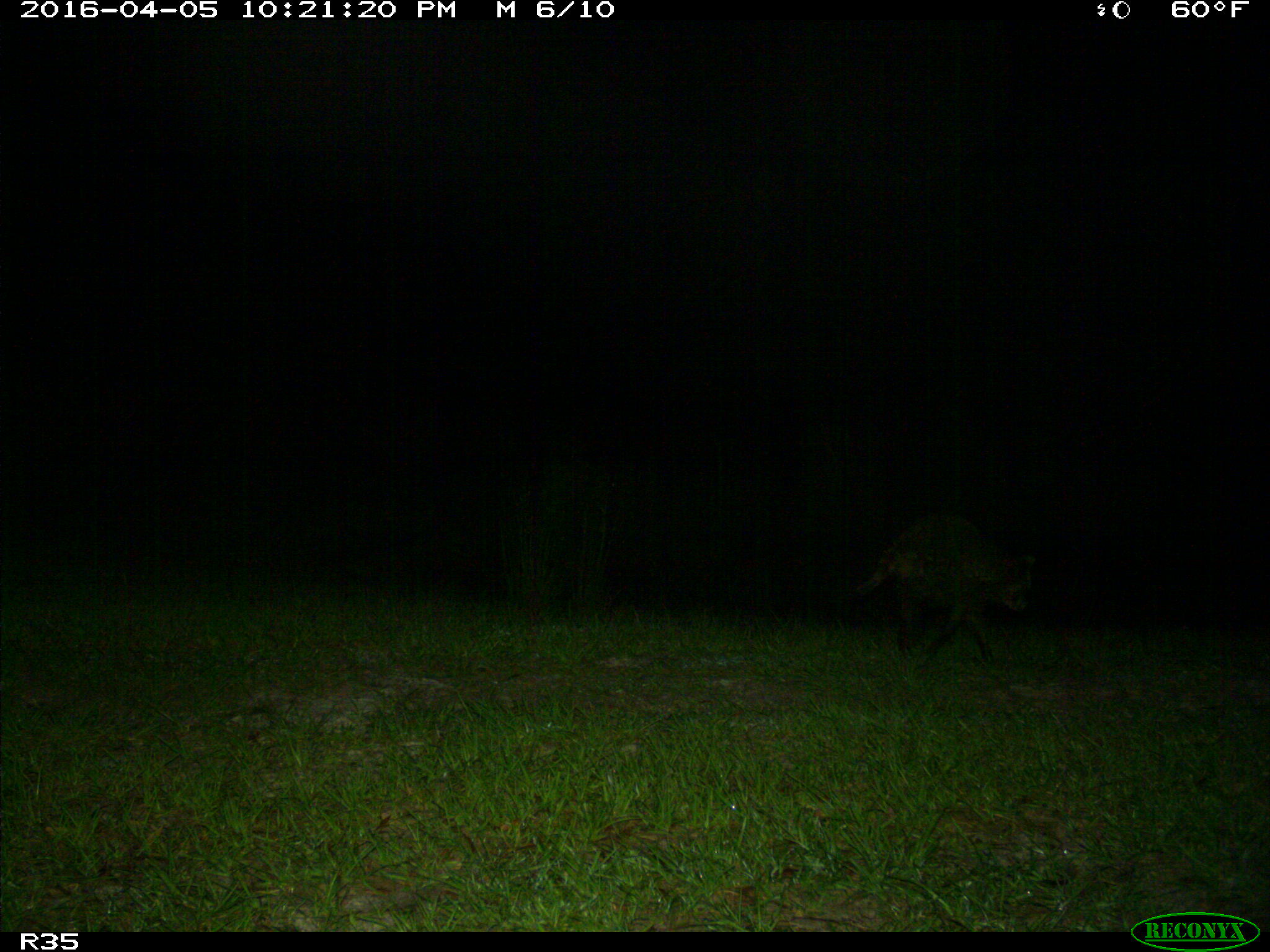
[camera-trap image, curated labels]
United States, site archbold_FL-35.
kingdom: Animalia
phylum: Chordata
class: Mammalia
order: Carnivora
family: Procyonidae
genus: Procyon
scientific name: Procyon lotor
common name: common raccoon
Procyon lotor (common raccoon).